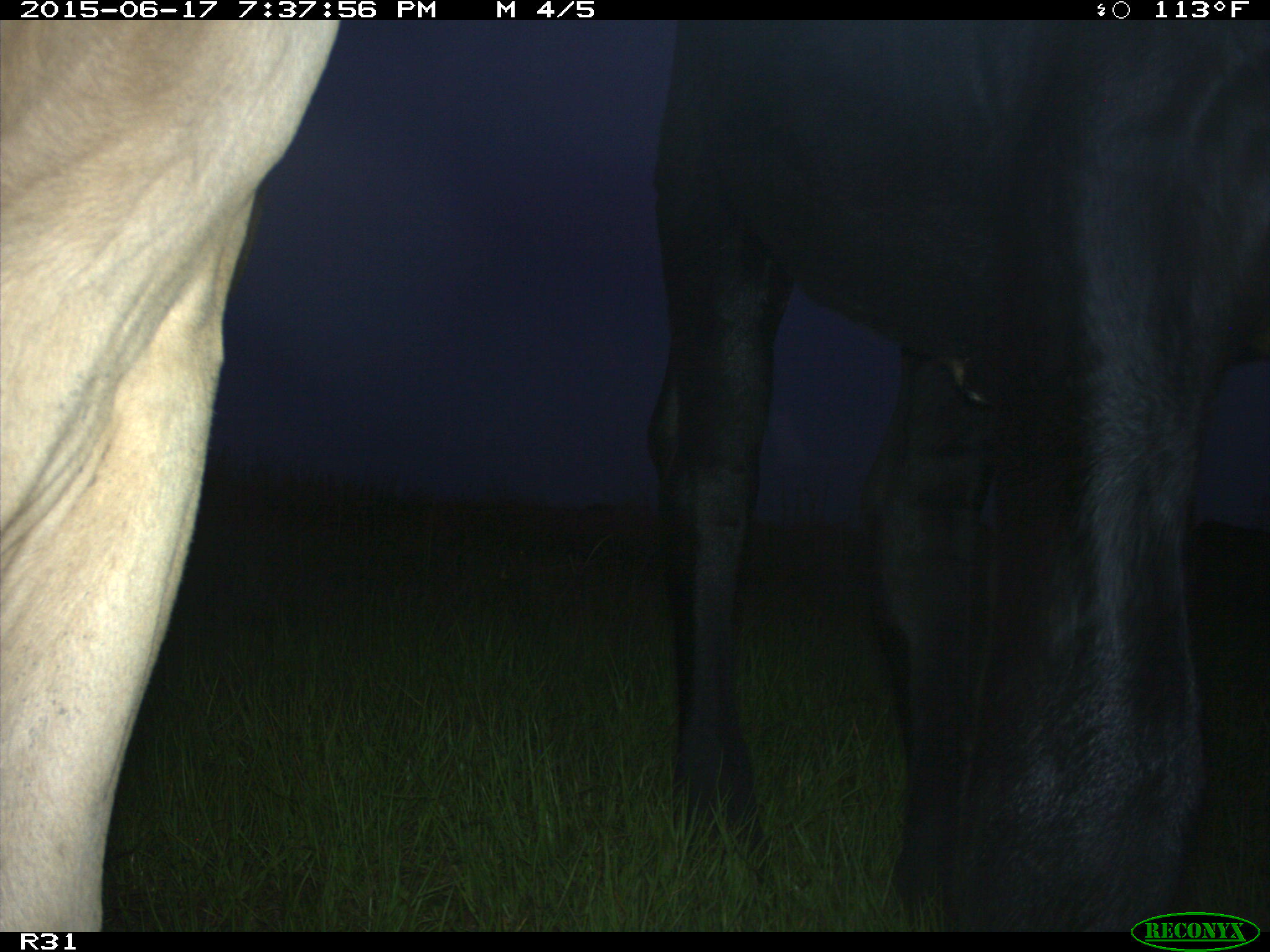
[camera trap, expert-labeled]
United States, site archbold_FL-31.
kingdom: Animalia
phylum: Chordata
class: Mammalia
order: Artiodactyla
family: Bovidae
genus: Bos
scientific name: Bos taurus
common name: domestic cow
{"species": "Bos taurus (domestic cow)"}